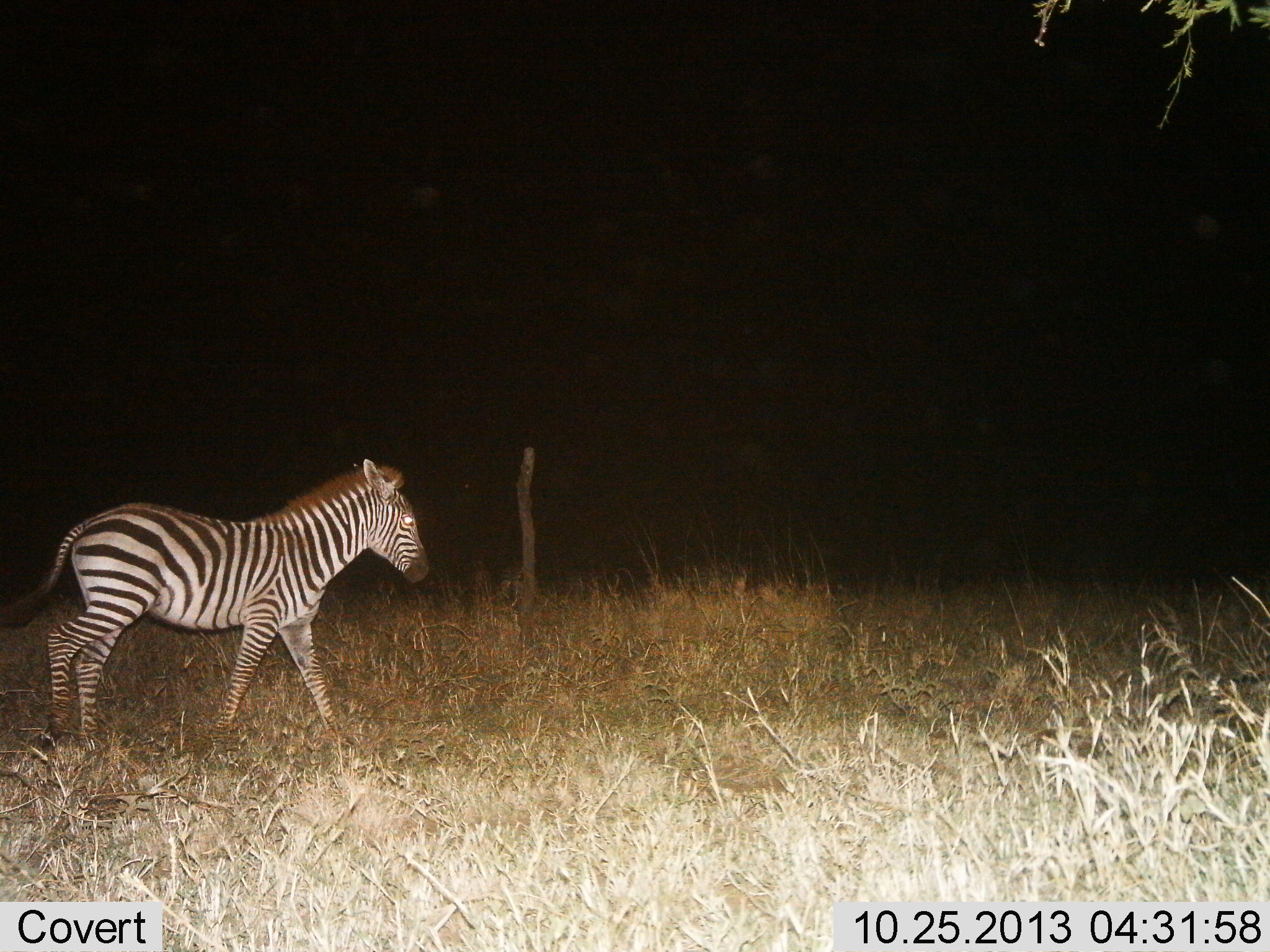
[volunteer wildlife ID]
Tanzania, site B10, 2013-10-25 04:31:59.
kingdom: Animalia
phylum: Chordata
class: Mammalia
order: Perissodactyla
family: Equidae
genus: Equus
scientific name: Equus quagga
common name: plains zebra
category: zebra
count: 1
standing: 9%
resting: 0%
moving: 91%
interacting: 0%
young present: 12%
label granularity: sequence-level